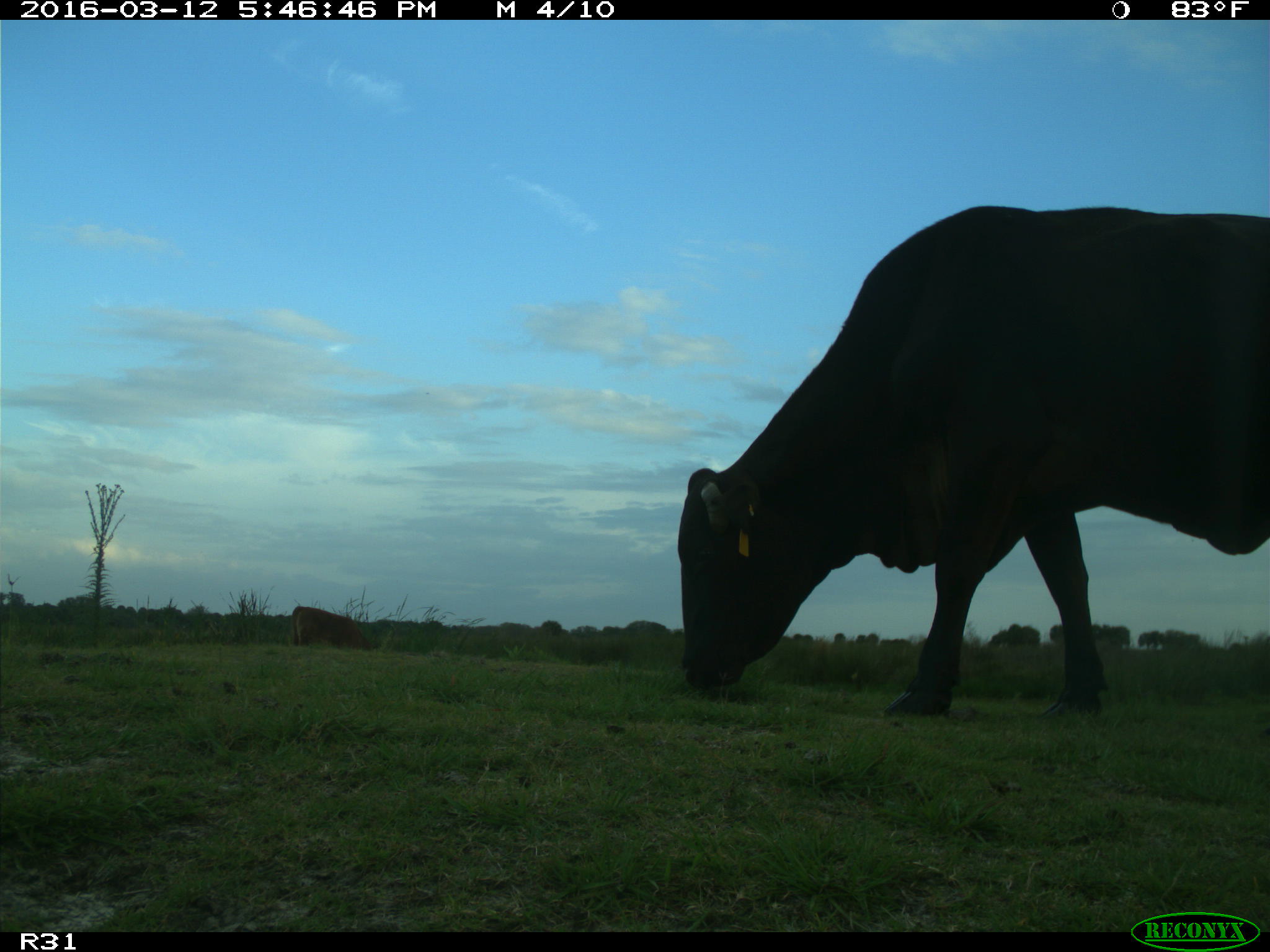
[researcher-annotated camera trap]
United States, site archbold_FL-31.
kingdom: Animalia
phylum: Chordata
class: Mammalia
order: Artiodactyla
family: Bovidae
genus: Bos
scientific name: Bos taurus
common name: domestic cow